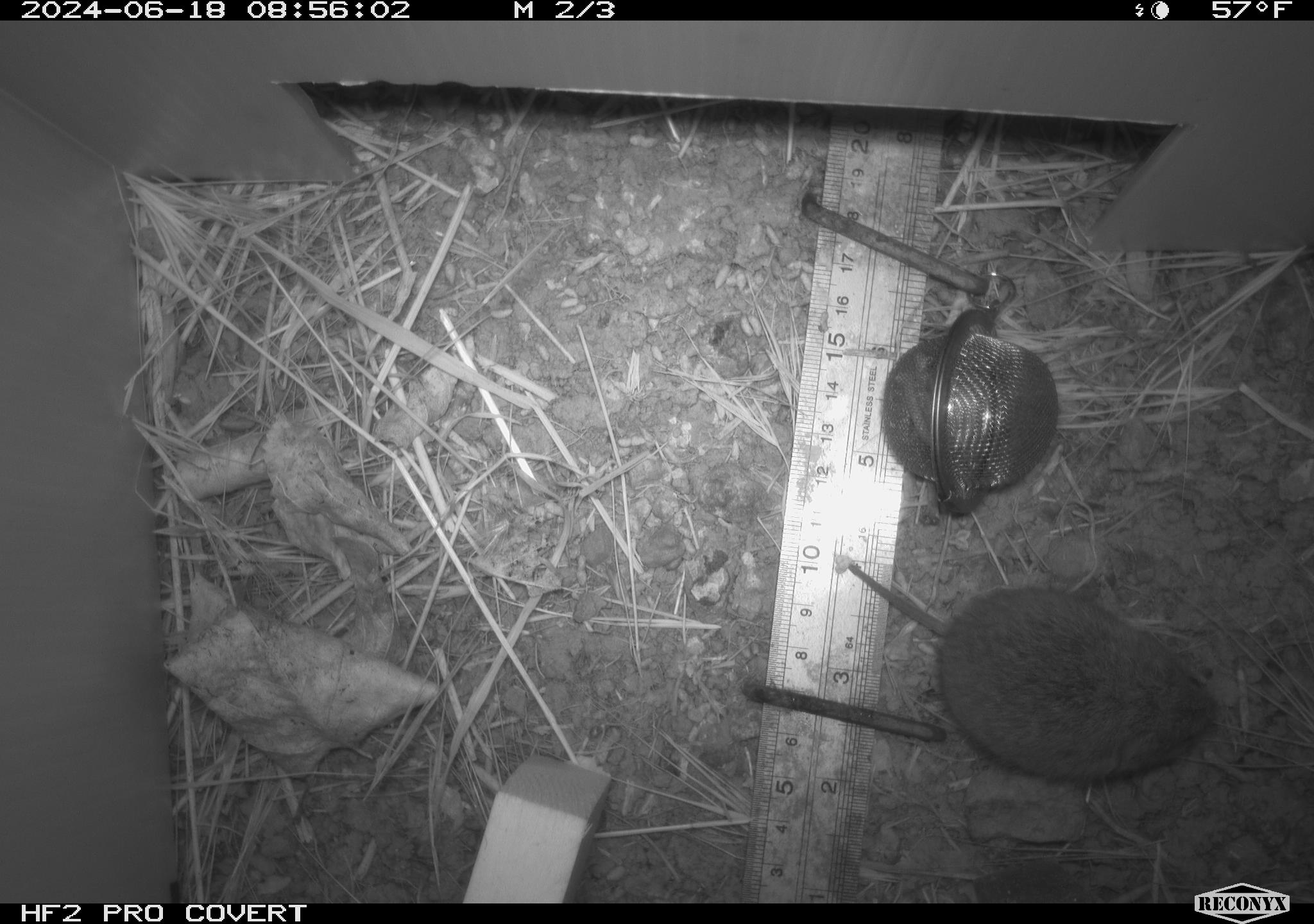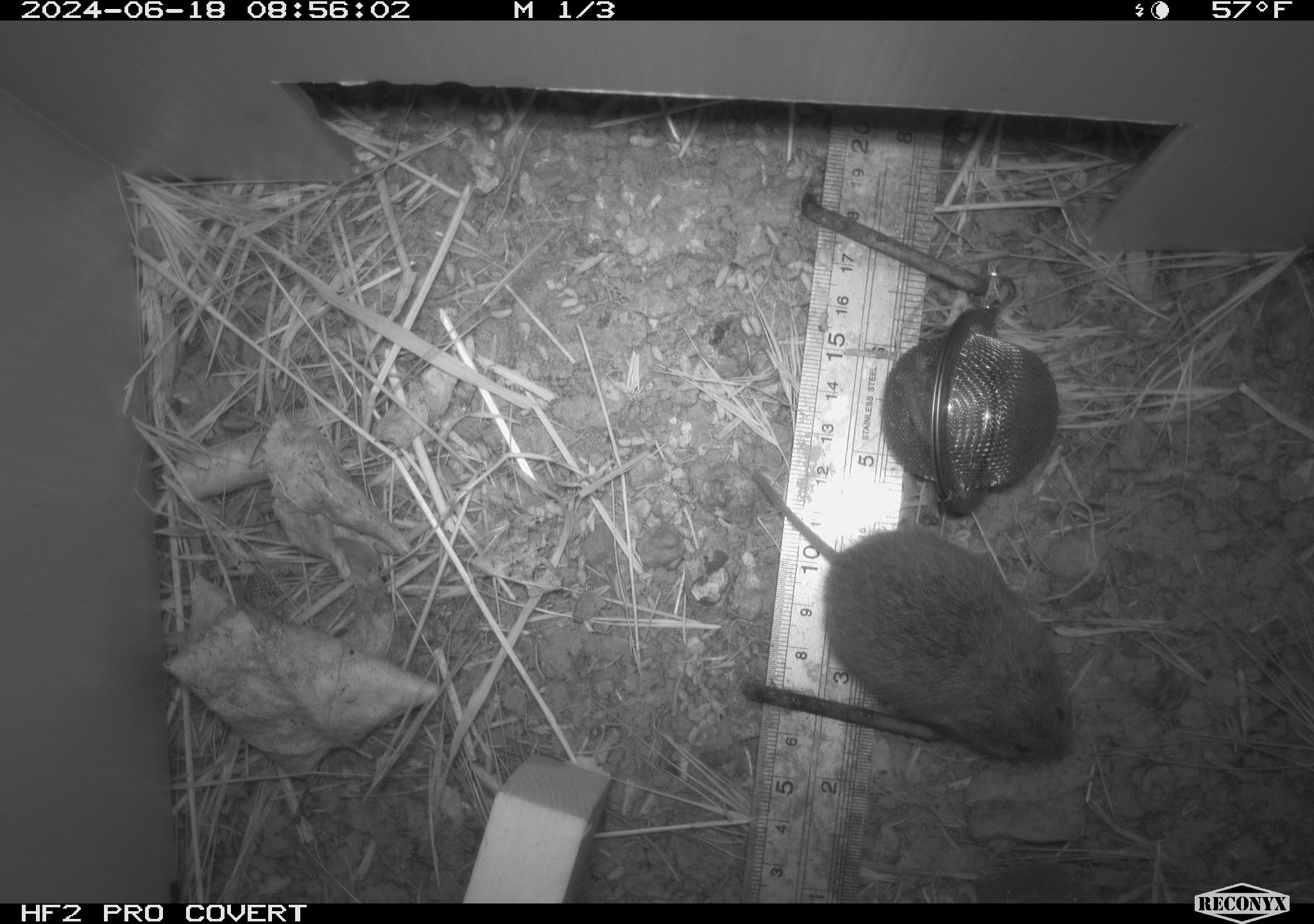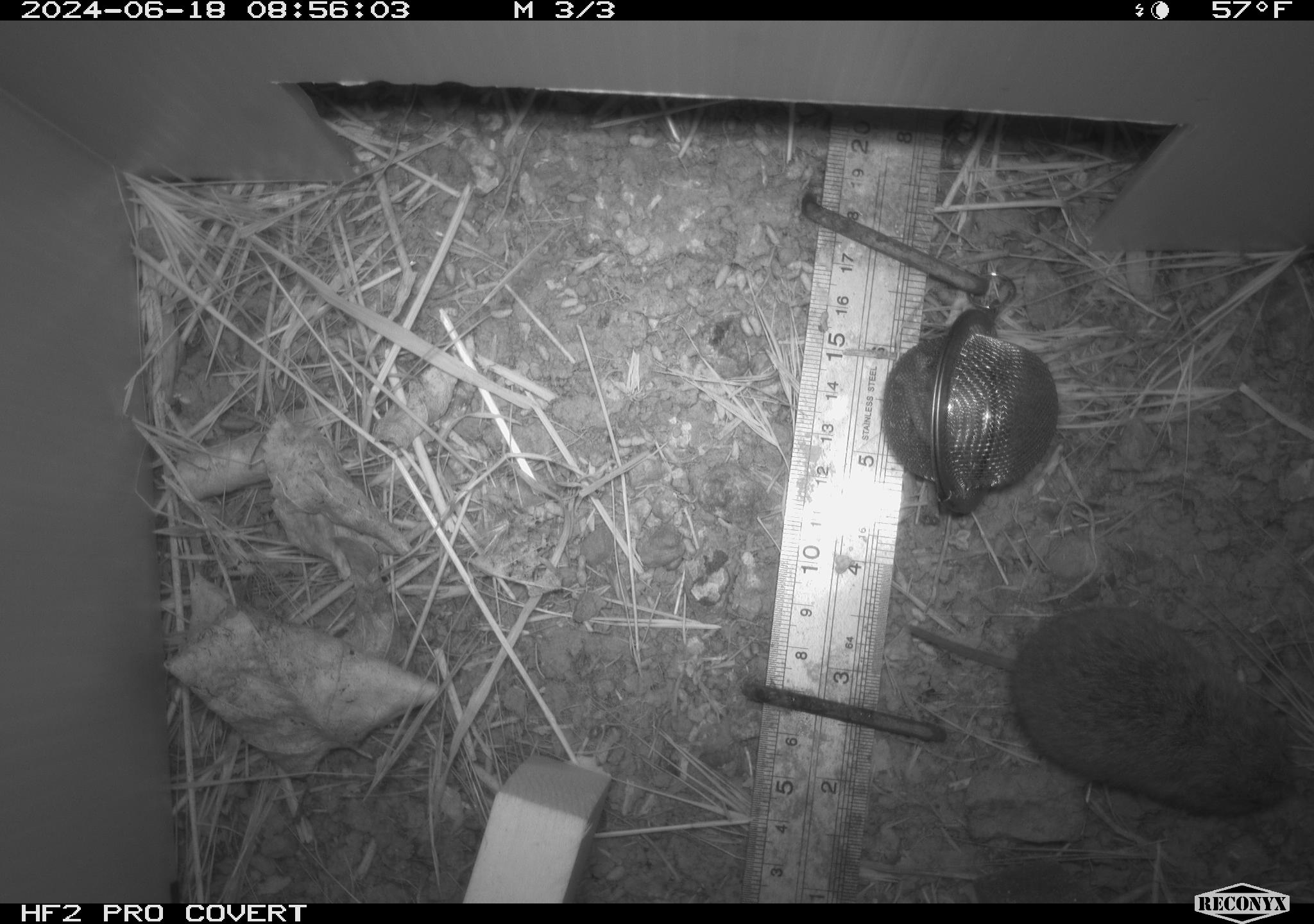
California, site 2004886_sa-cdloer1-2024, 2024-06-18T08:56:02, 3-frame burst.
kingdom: Animalia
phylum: Chordata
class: Mammalia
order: Rodentia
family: Cricetidae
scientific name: Arvicolinae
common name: voles, lemmings, and muskrats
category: arvicolinae subfamily